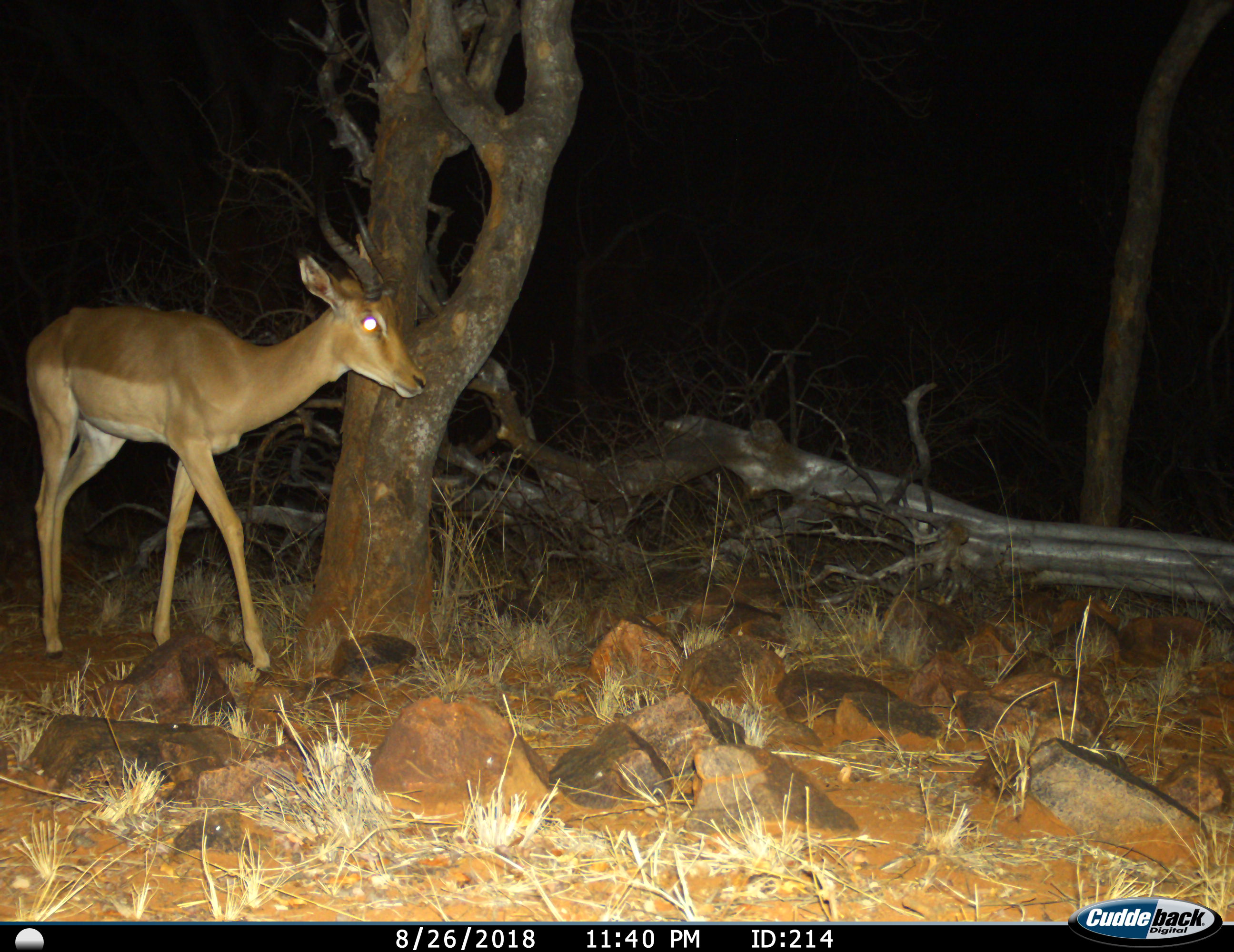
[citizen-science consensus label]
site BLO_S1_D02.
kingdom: Animalia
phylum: Chordata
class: Mammalia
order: Artiodactyla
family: Bovidae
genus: Aepyceros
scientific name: Aepyceros melampus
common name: impala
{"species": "impala (Aepyceros melampus)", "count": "1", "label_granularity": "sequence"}